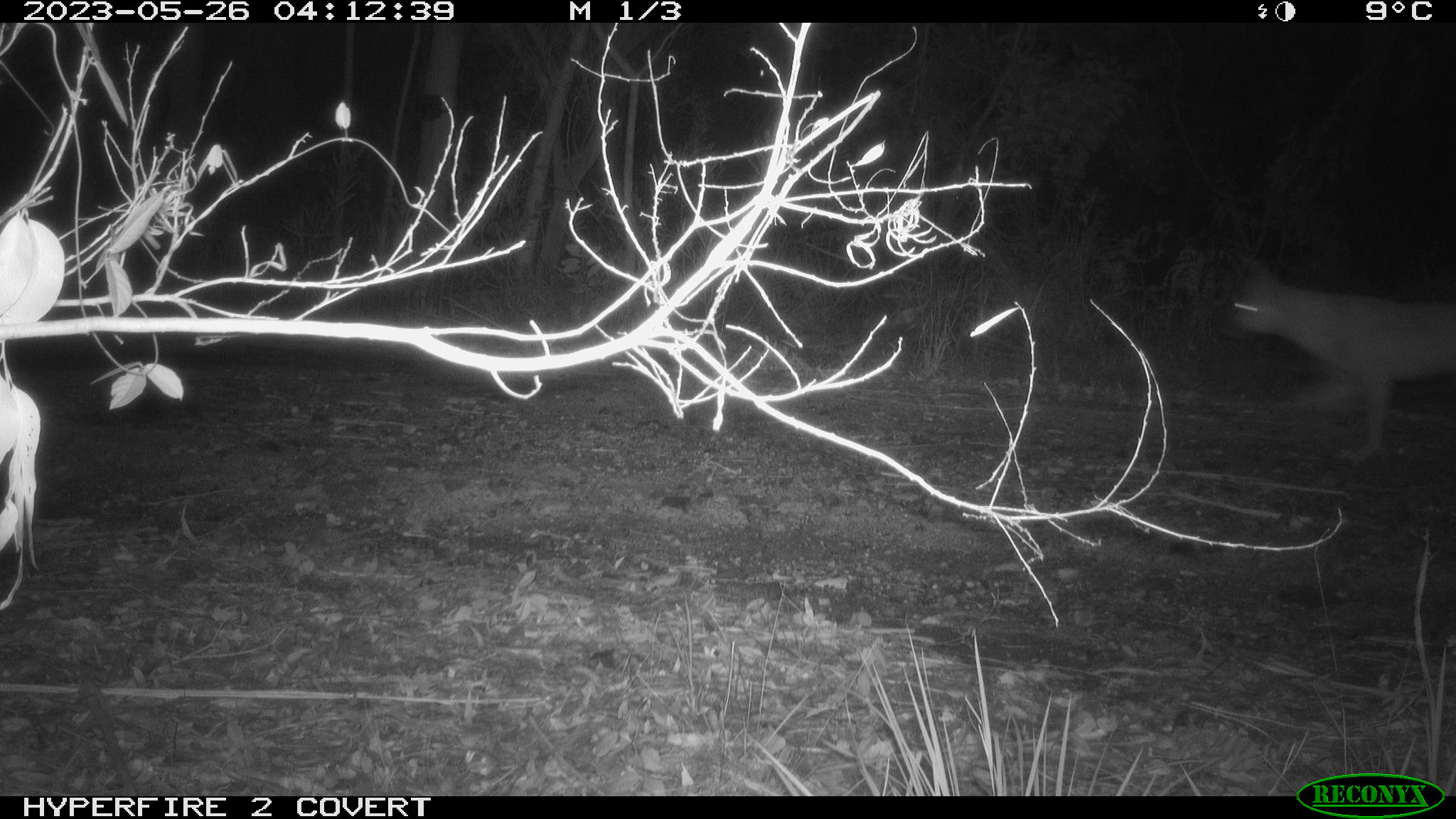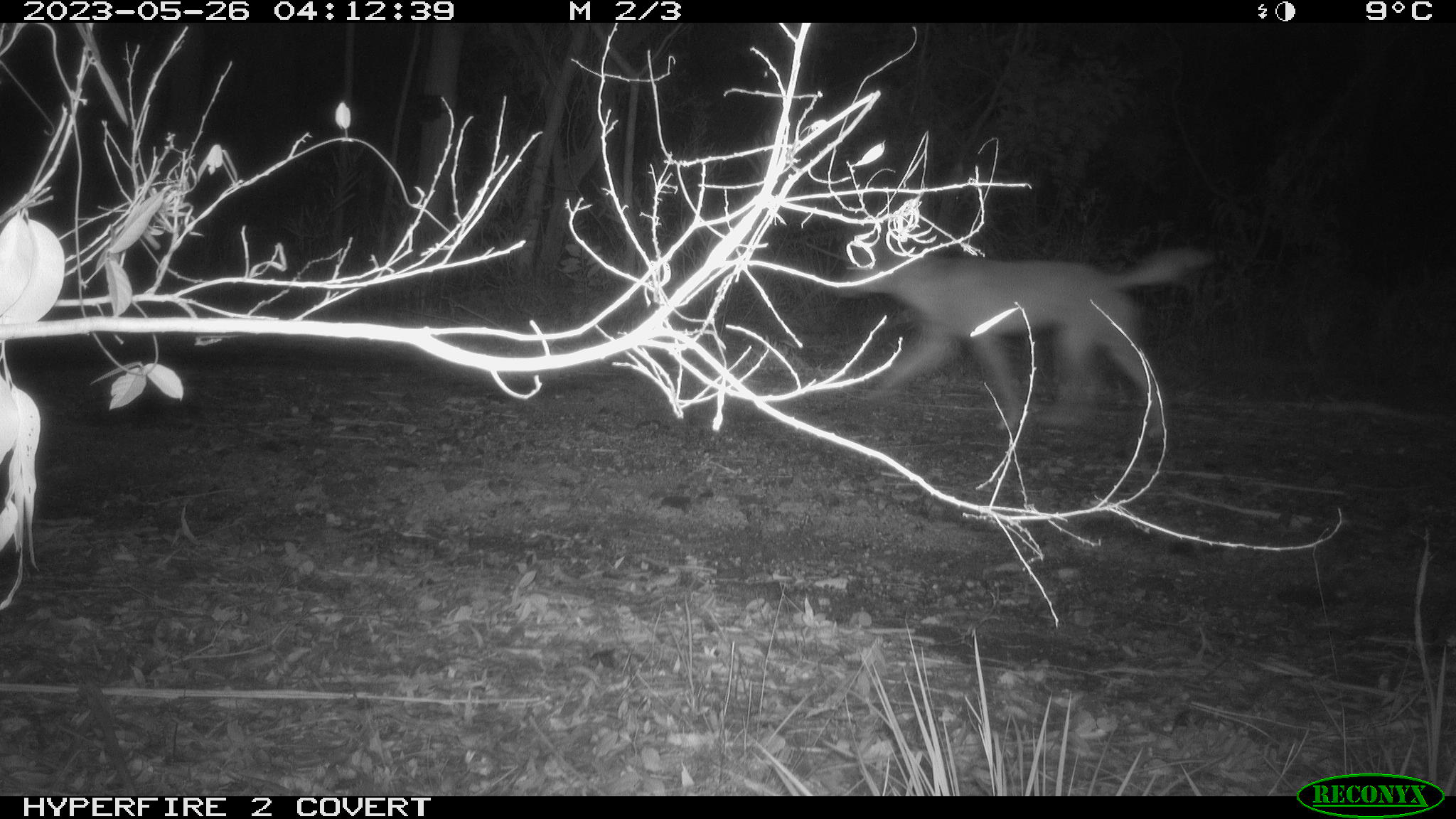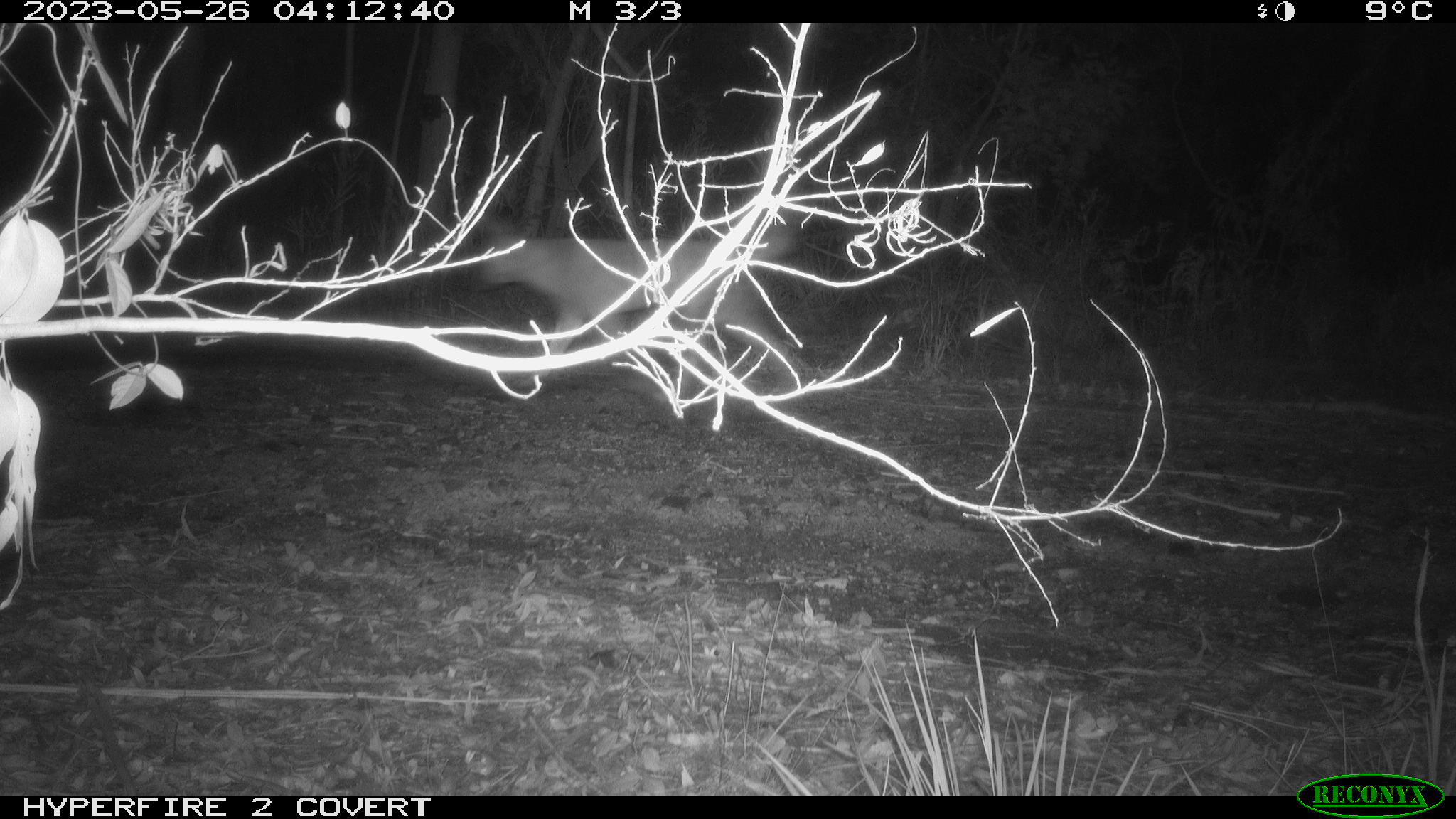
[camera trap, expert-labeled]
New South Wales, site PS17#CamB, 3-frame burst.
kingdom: Animalia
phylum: Chordata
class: Mammalia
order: Carnivora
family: Canidae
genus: Canis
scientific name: Canis familiaris dingo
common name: dingo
Dingo (Canis familiaris dingo).